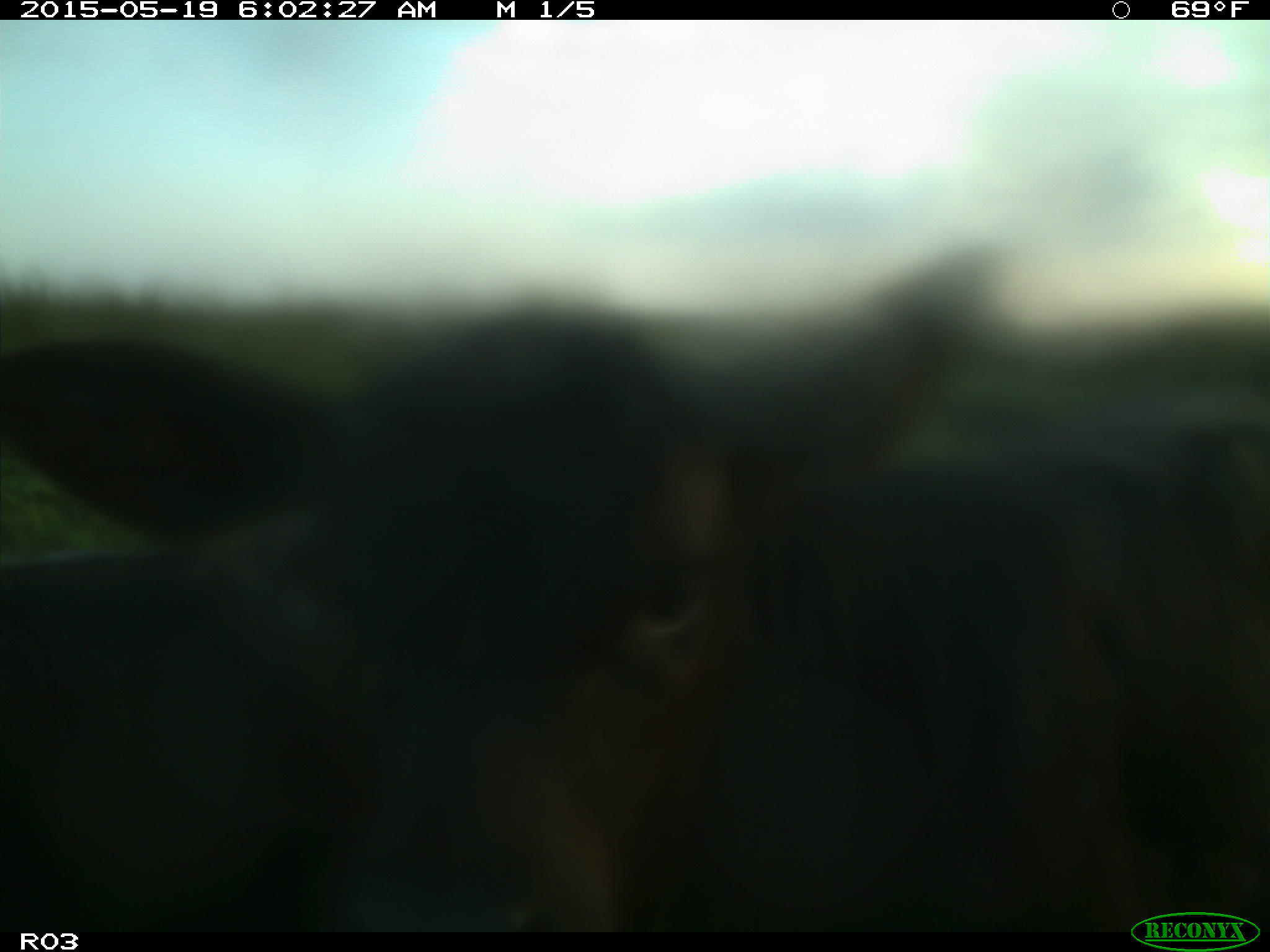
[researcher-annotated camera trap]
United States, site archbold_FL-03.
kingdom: Animalia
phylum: Chordata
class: Mammalia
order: Artiodactyla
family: Bovidae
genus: Bos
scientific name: Bos taurus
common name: domestic cow